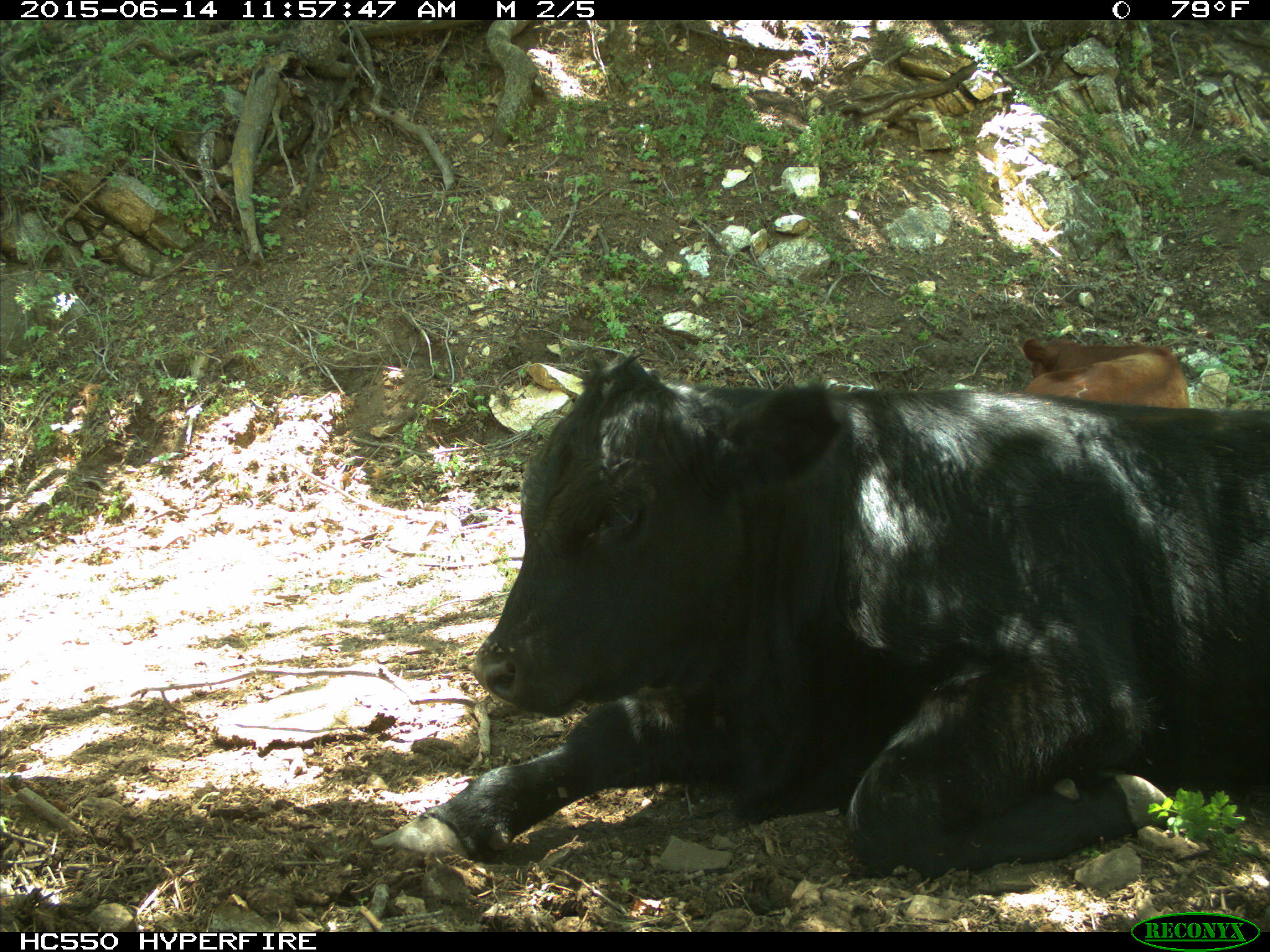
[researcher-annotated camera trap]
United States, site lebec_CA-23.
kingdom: Animalia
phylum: Chordata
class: Mammalia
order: Artiodactyla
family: Bovidae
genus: Bos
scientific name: Bos taurus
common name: domestic cow